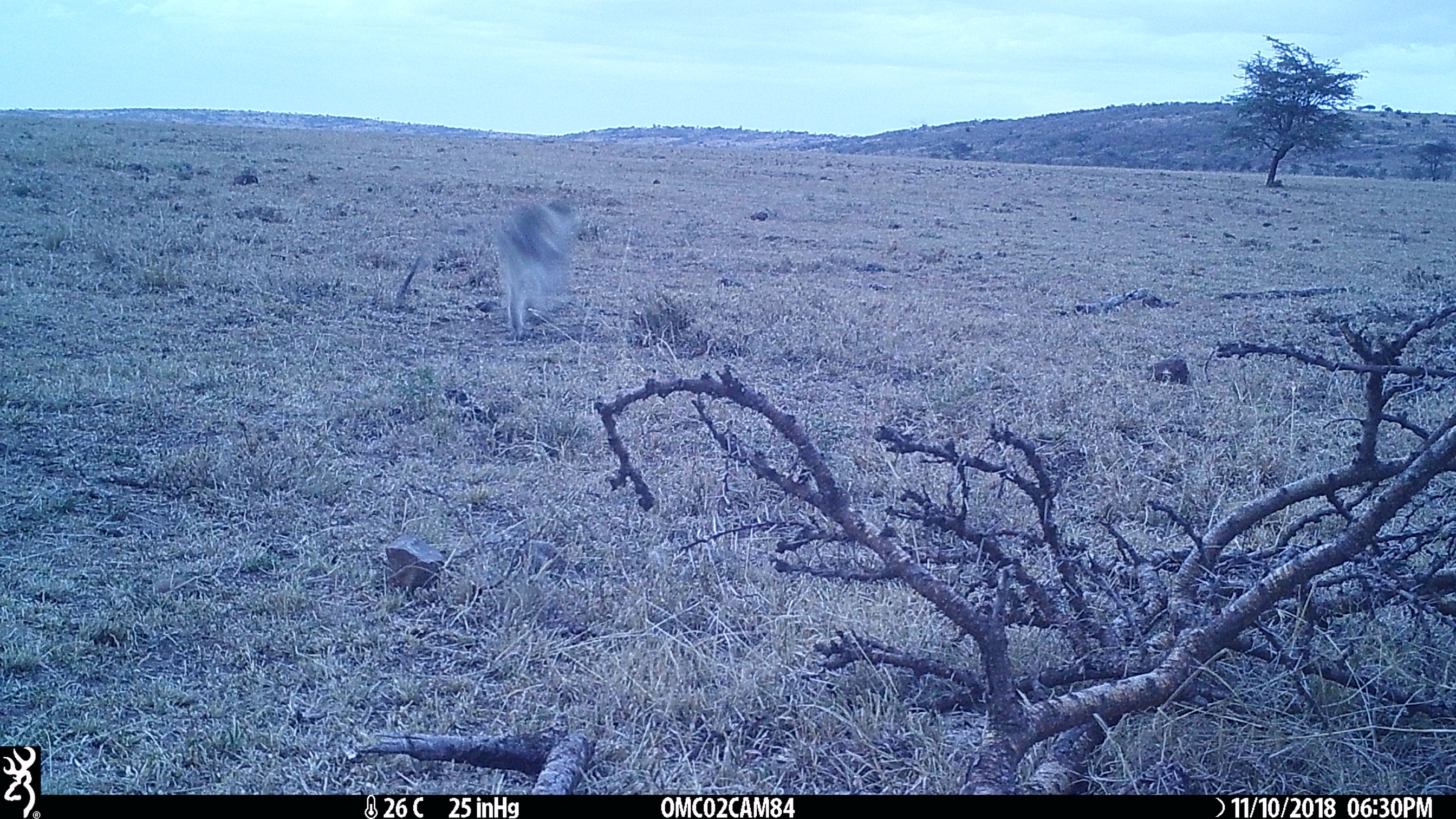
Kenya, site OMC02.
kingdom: Animalia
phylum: Chordata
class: Mammalia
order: Primates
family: Cercopithecidae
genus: Chlorocebus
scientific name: Chlorocebus pygerythrus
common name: vervet monkey